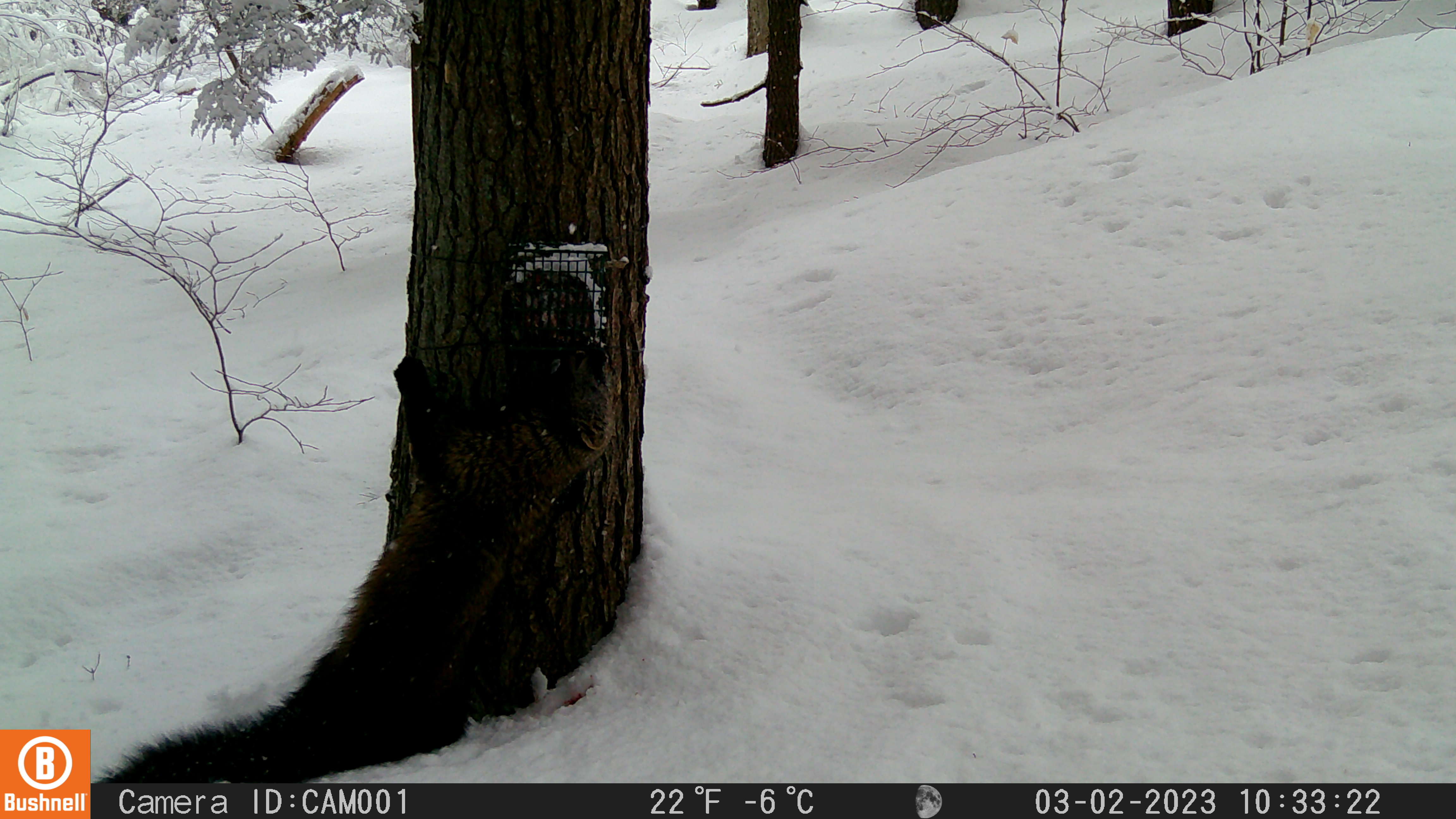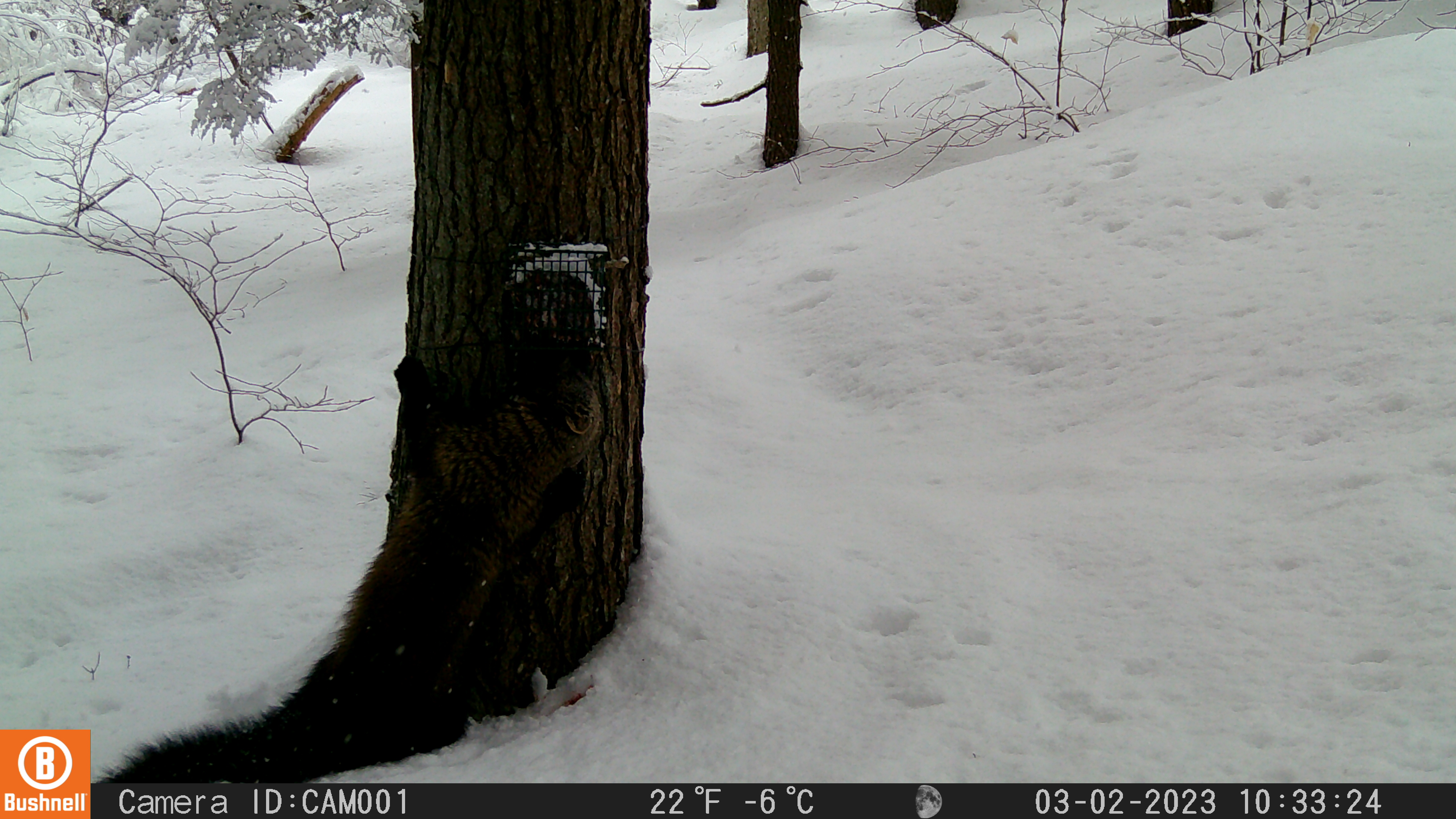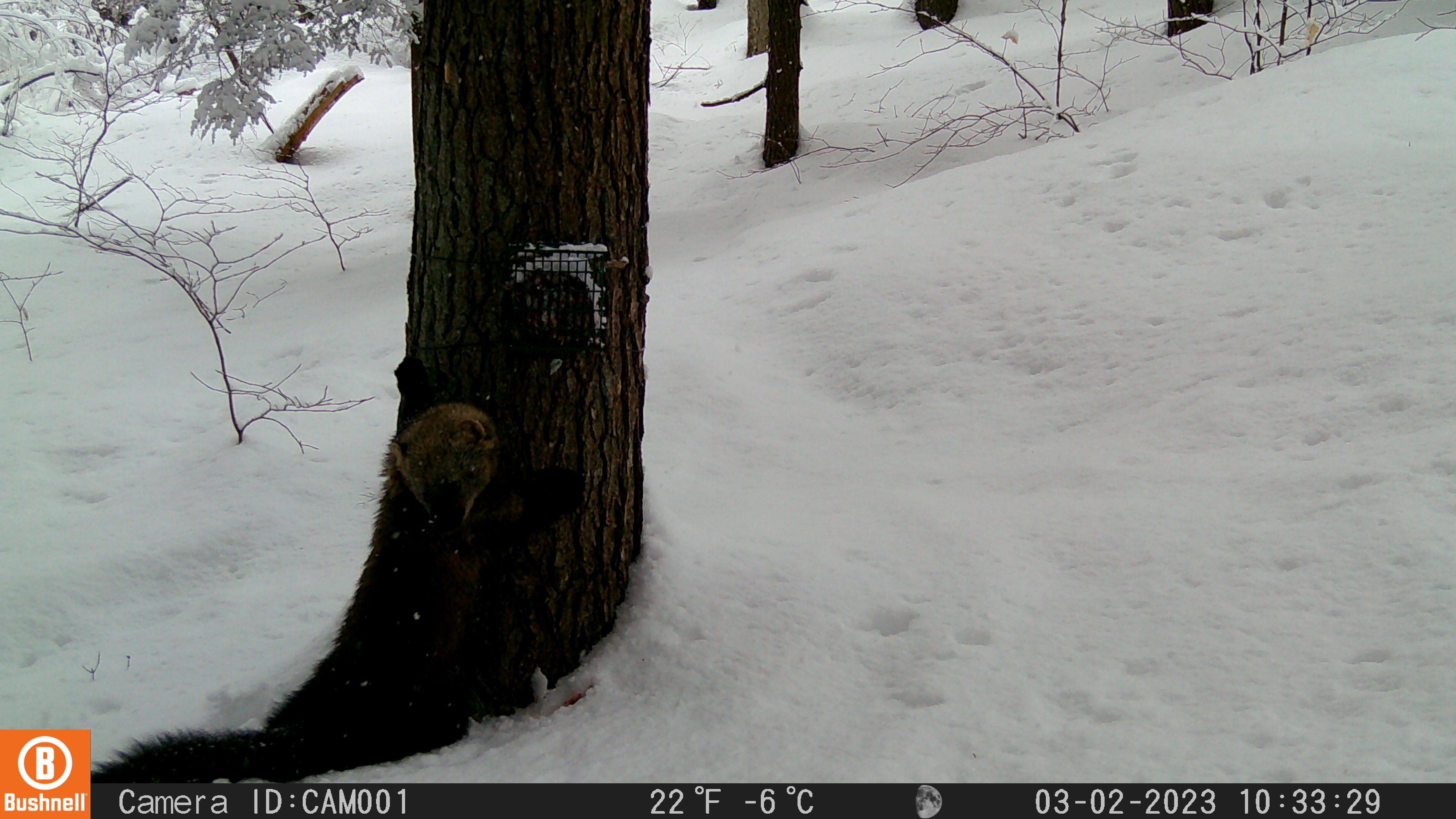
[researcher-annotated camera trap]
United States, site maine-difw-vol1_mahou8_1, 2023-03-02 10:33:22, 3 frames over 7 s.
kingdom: Animalia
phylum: Chordata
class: Mammalia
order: Carnivora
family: Mustelidae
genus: Pekania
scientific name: Pekania pennanti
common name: fisher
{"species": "fisher (Pekania pennanti)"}